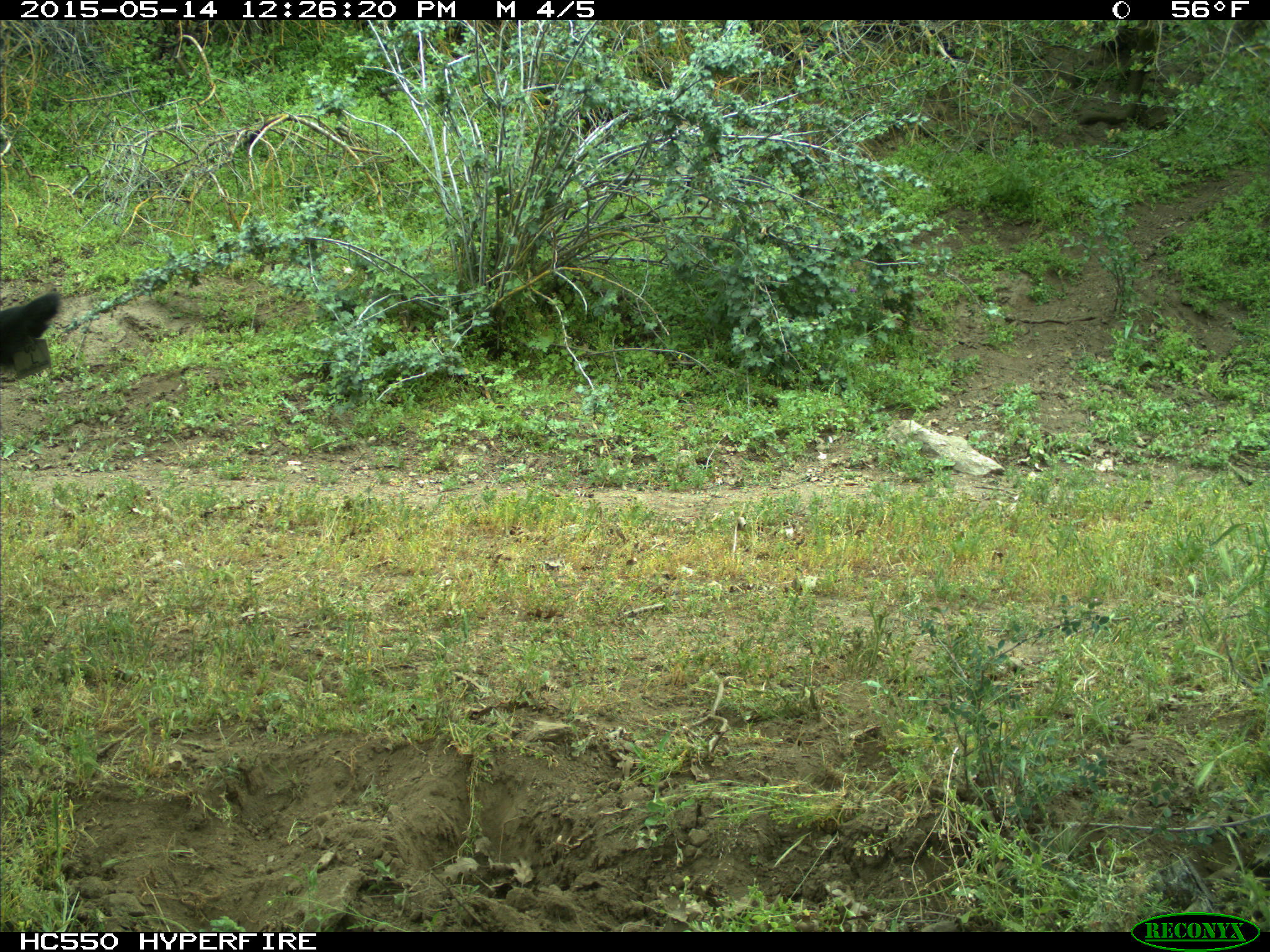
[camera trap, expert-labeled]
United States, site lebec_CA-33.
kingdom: Animalia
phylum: Chordata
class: Mammalia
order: Artiodactyla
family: Bovidae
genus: Bos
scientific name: Bos taurus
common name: domestic cow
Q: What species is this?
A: Bos taurus (domestic cow).